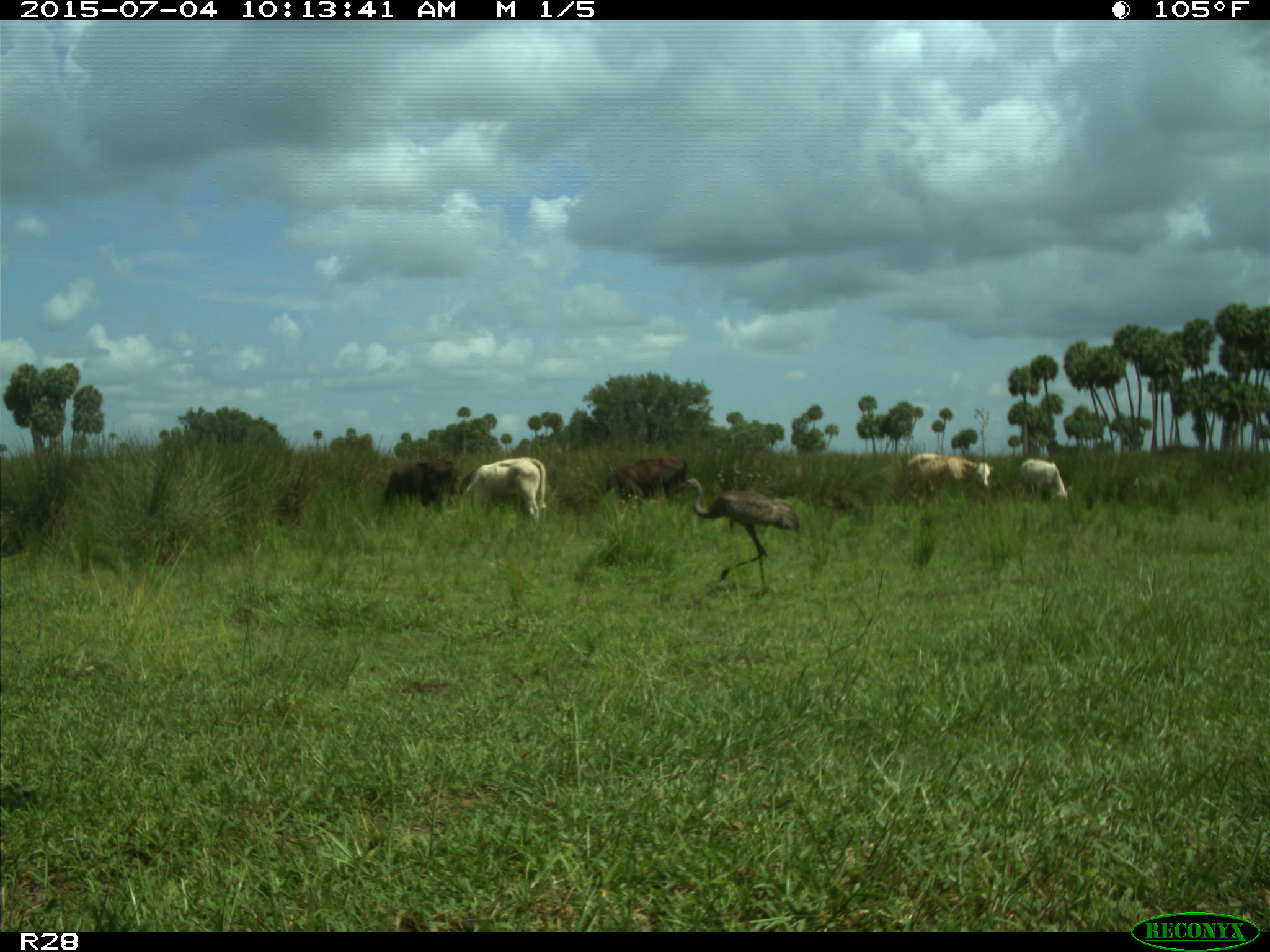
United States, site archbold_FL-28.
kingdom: Animalia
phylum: Chordata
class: Mammalia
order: Artiodactyla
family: Bovidae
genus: Bos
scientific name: Bos taurus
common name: domestic cow